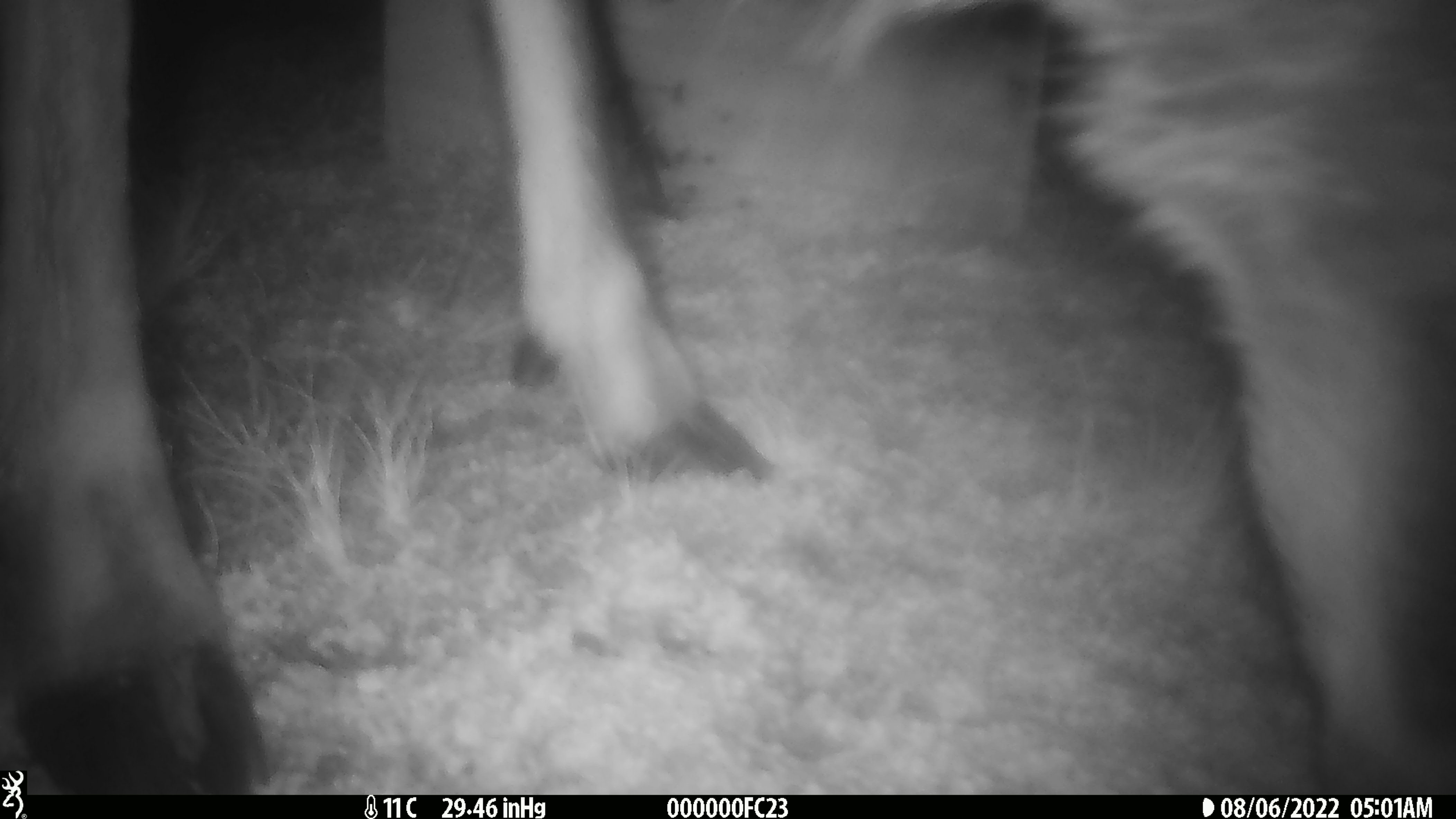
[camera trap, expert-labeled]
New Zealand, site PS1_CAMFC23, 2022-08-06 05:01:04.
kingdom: Animalia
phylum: Chordata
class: Mammalia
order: Artiodactyla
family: Cervidae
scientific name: Cervidae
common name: deer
Deer (Cervidae).